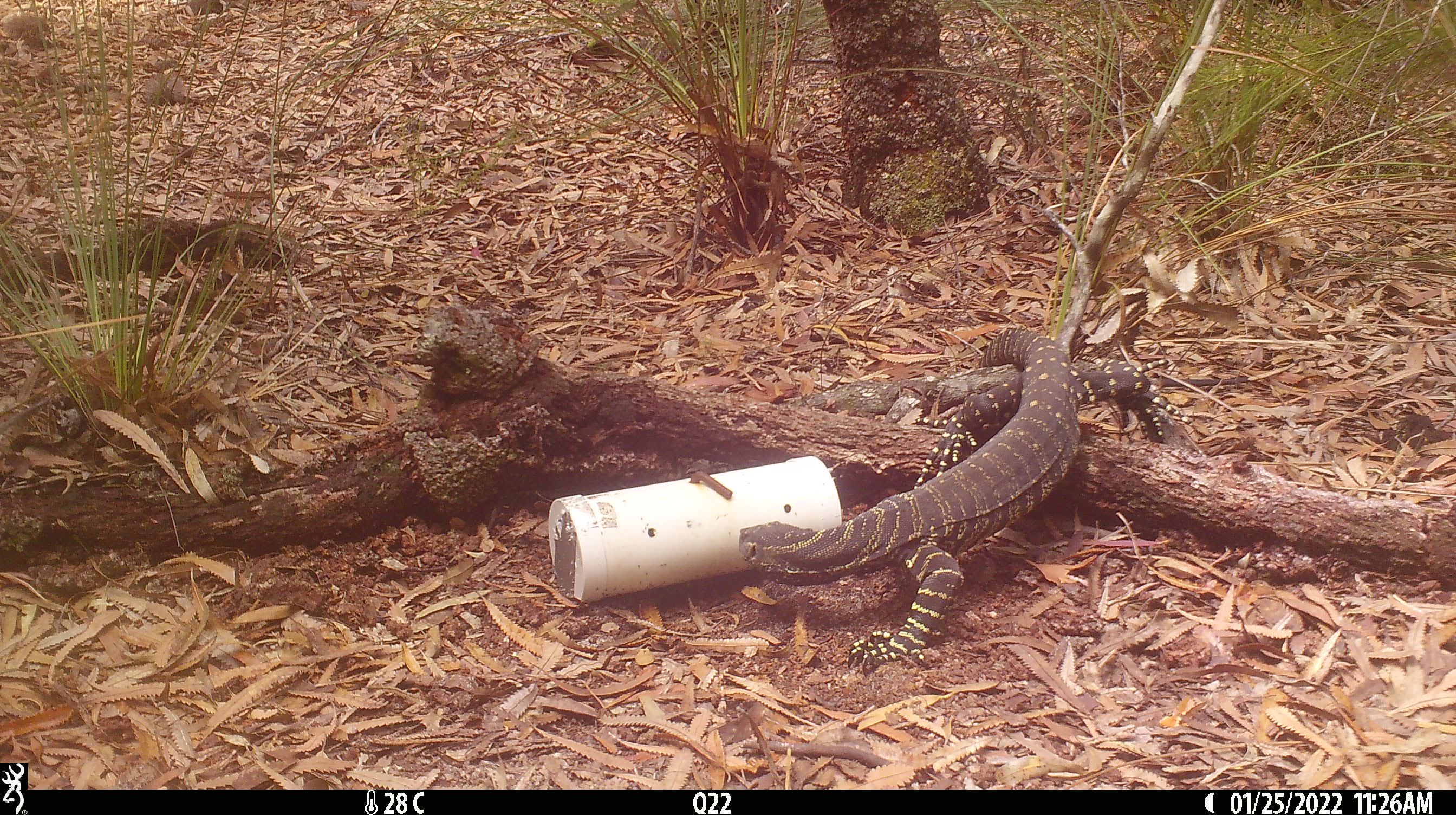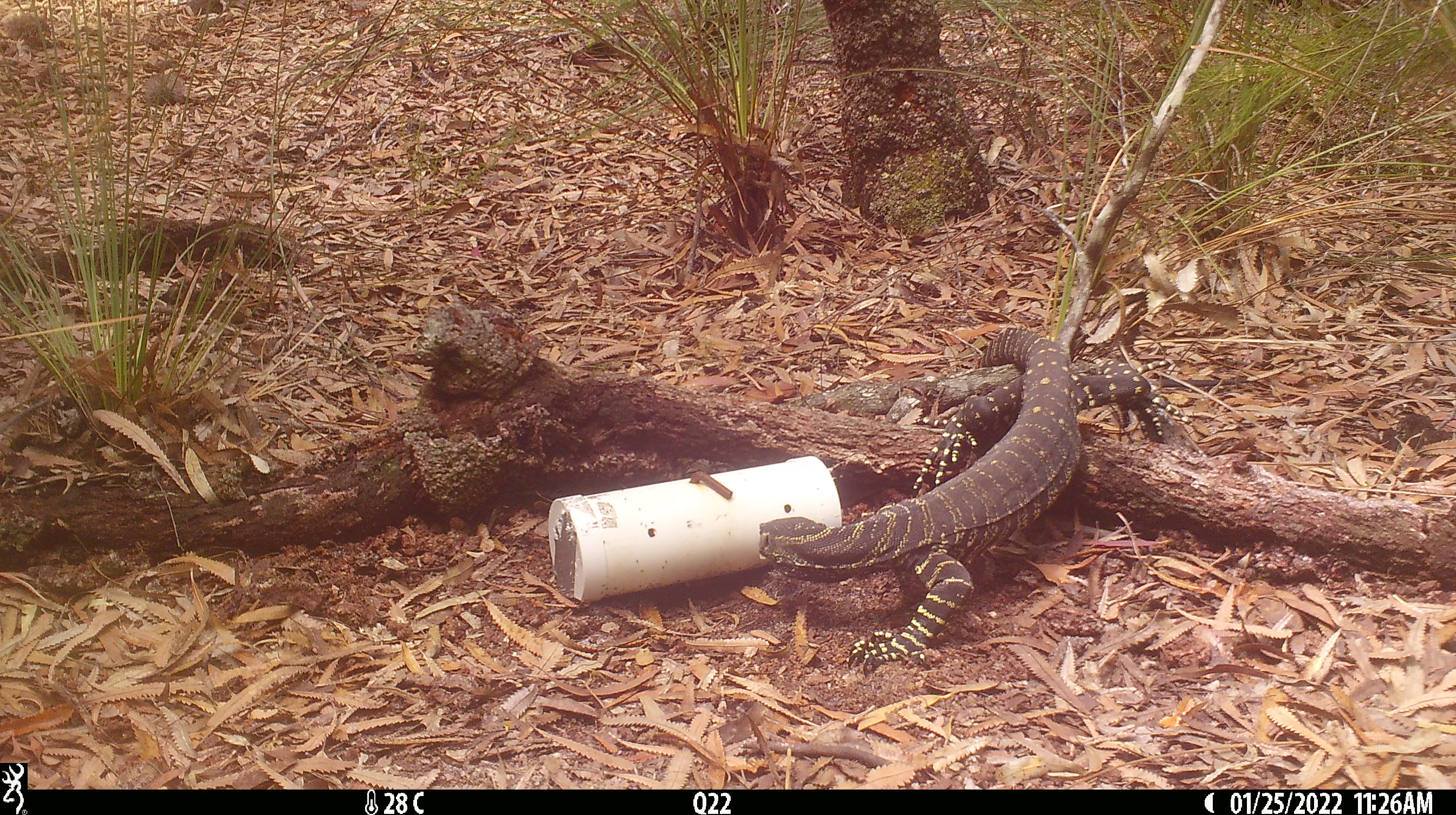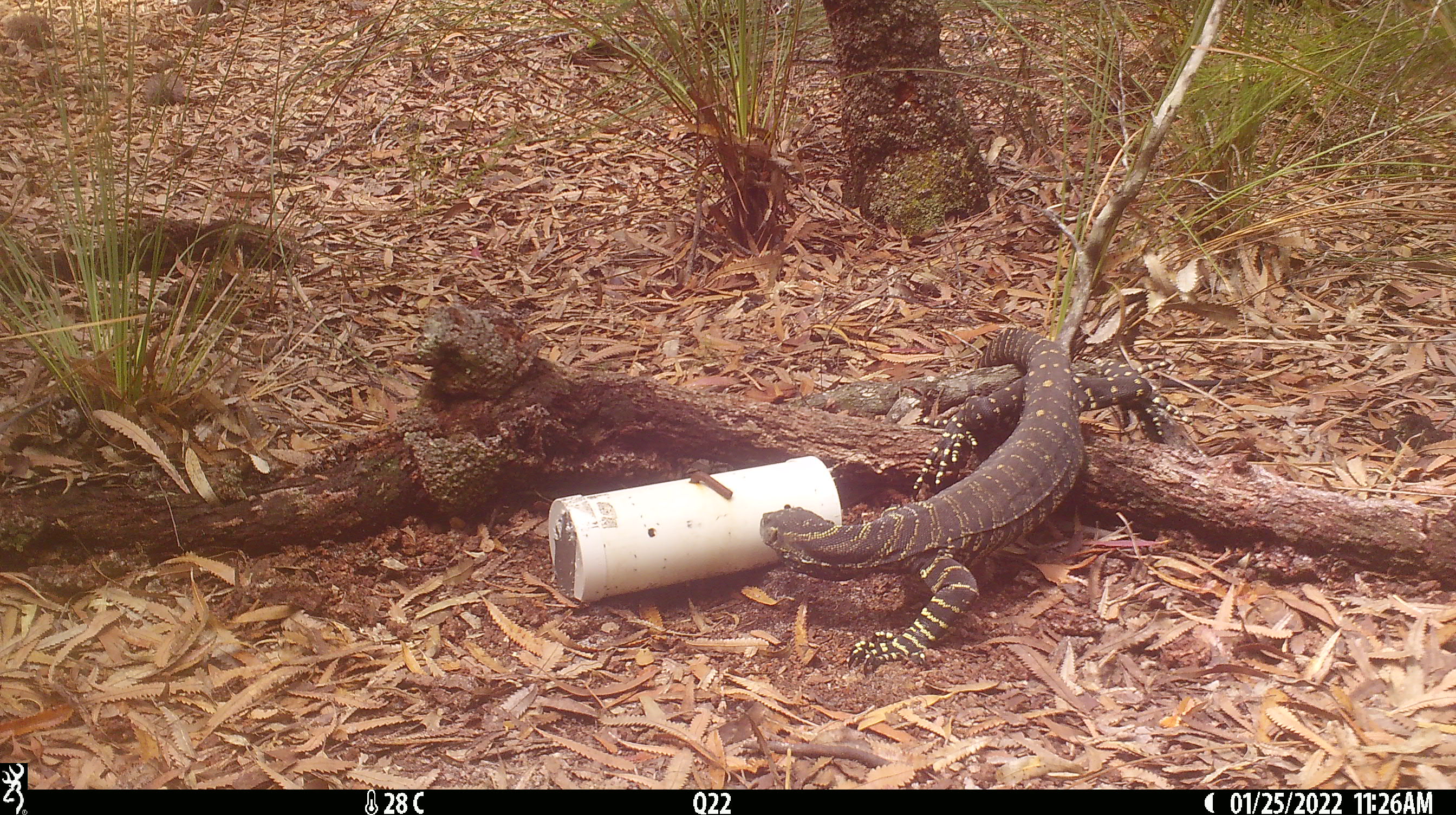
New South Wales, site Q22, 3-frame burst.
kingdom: Animalia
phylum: Chordata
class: Reptilia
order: Squamata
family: Varanidae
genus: Varanus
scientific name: Varanus varius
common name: lace monitor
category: goanna